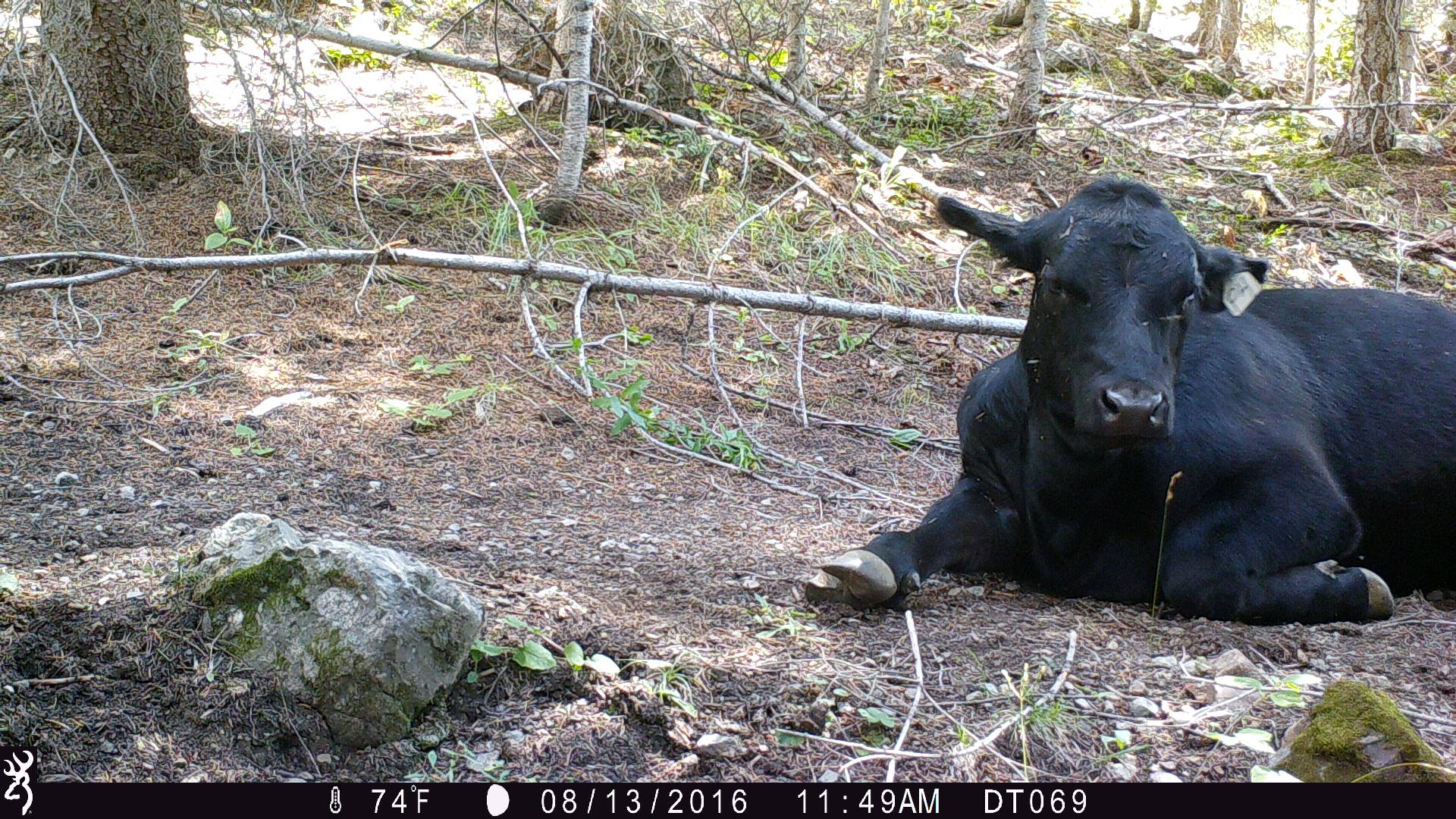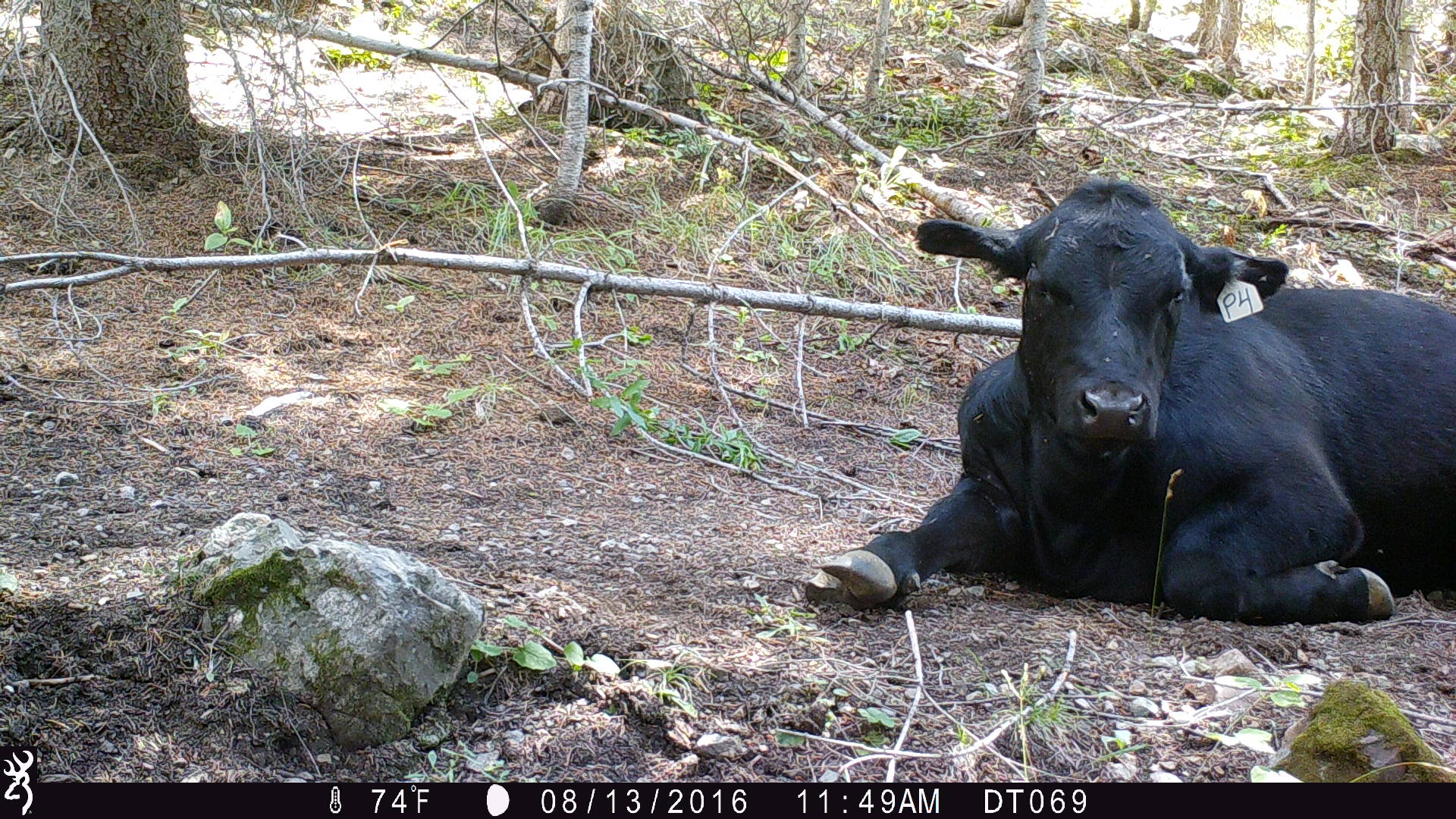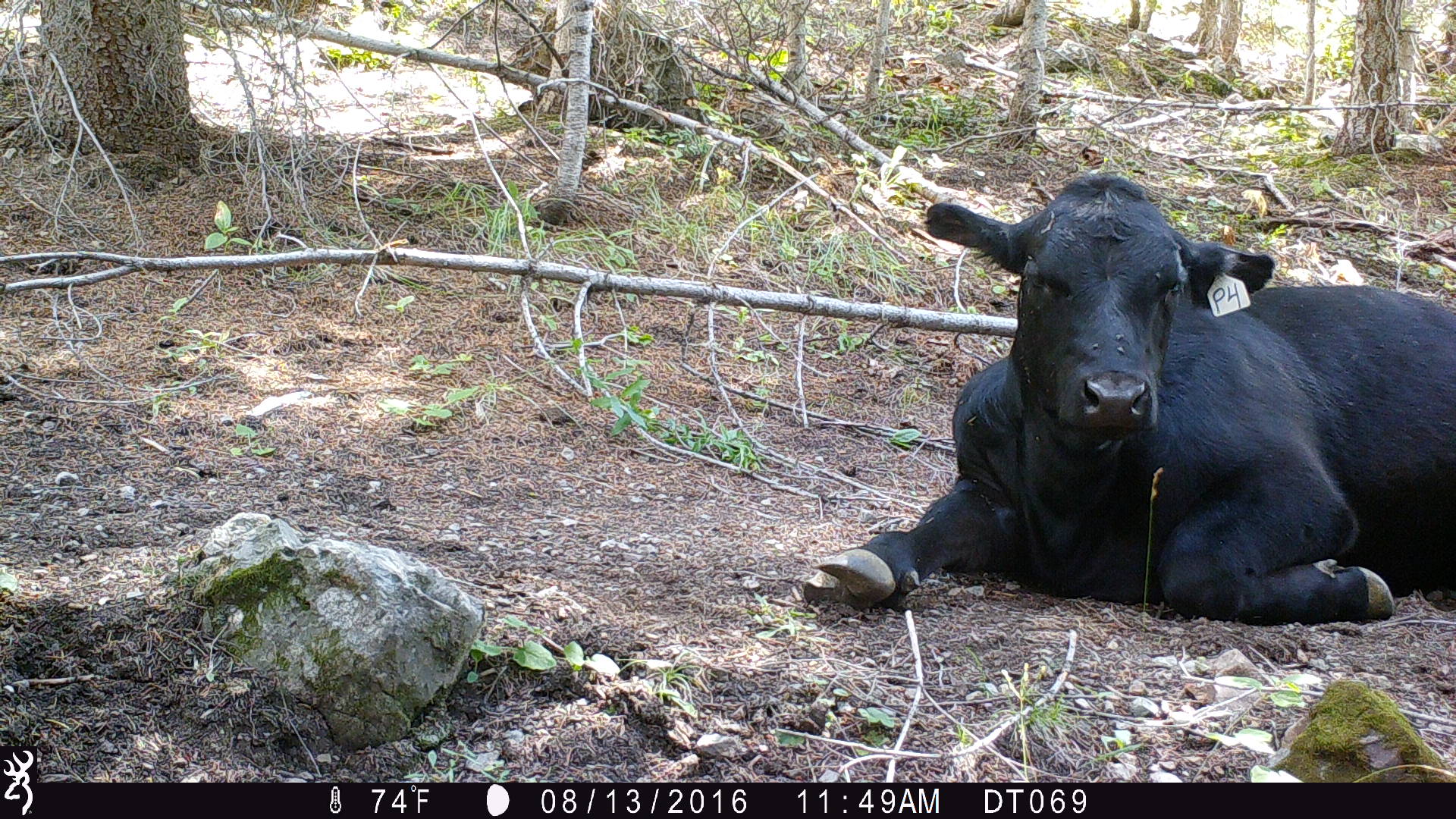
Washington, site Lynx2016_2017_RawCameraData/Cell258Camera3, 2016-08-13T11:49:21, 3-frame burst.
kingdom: Animalia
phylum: Chordata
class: Mammalia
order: Artiodactyla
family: Bovidae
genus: Bos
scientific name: Bos taurus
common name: domestic cattle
Domestic cattle (Bos taurus). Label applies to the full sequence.